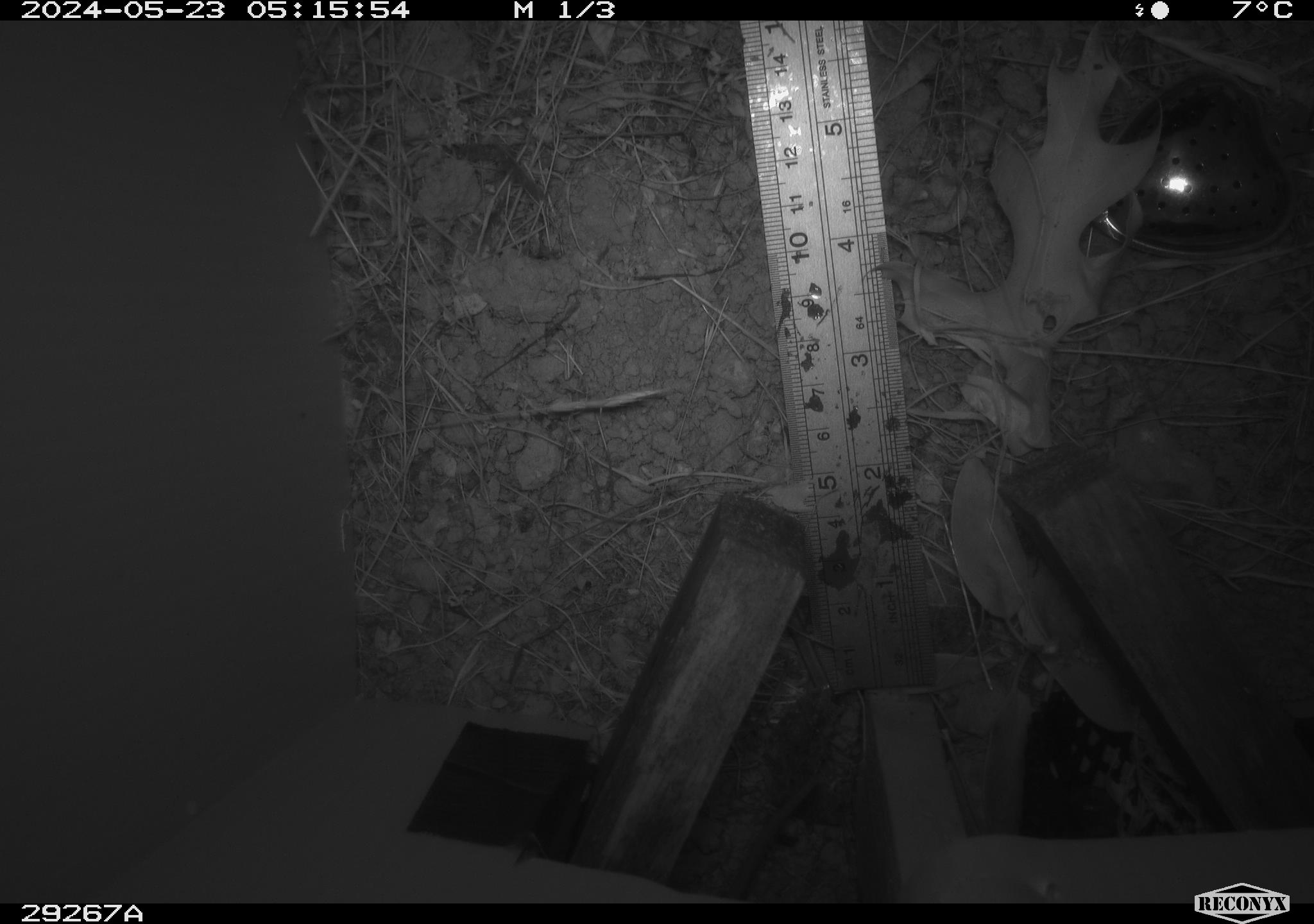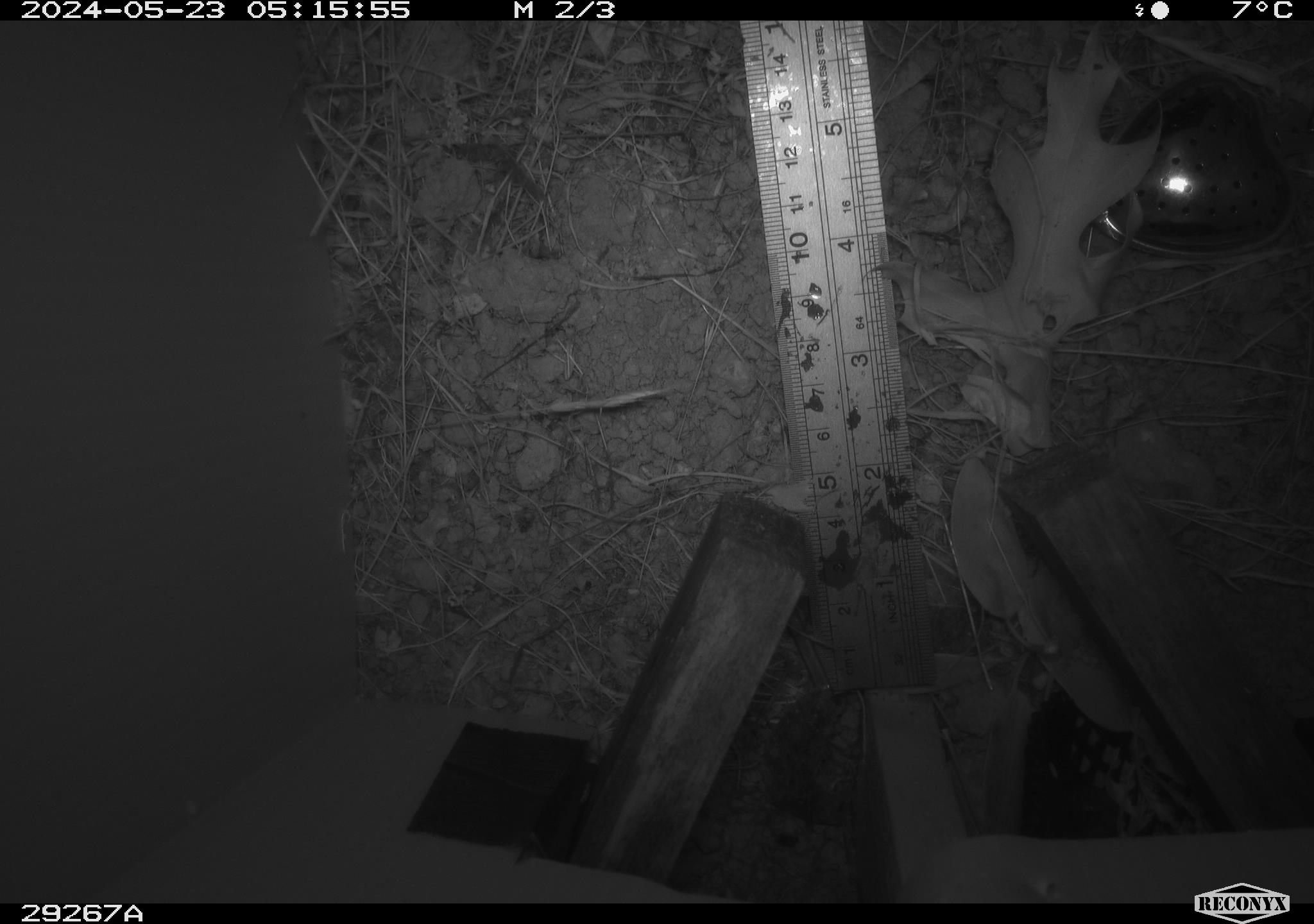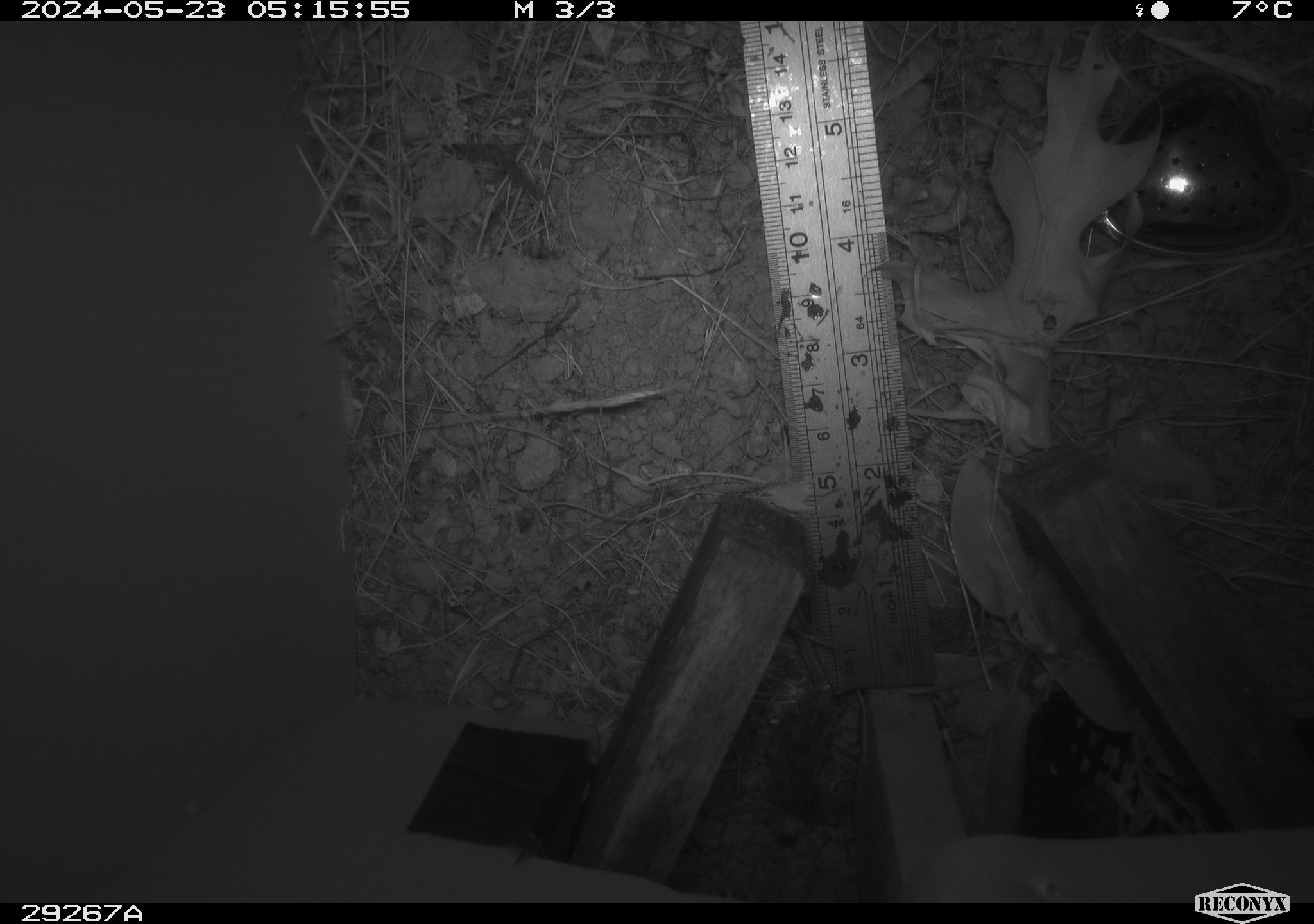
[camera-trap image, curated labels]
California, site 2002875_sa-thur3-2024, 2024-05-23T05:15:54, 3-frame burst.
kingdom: Animalia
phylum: Chordata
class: Mammalia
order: Rodentia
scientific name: Rodentia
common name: mouse species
Mouse species (Rodentia).